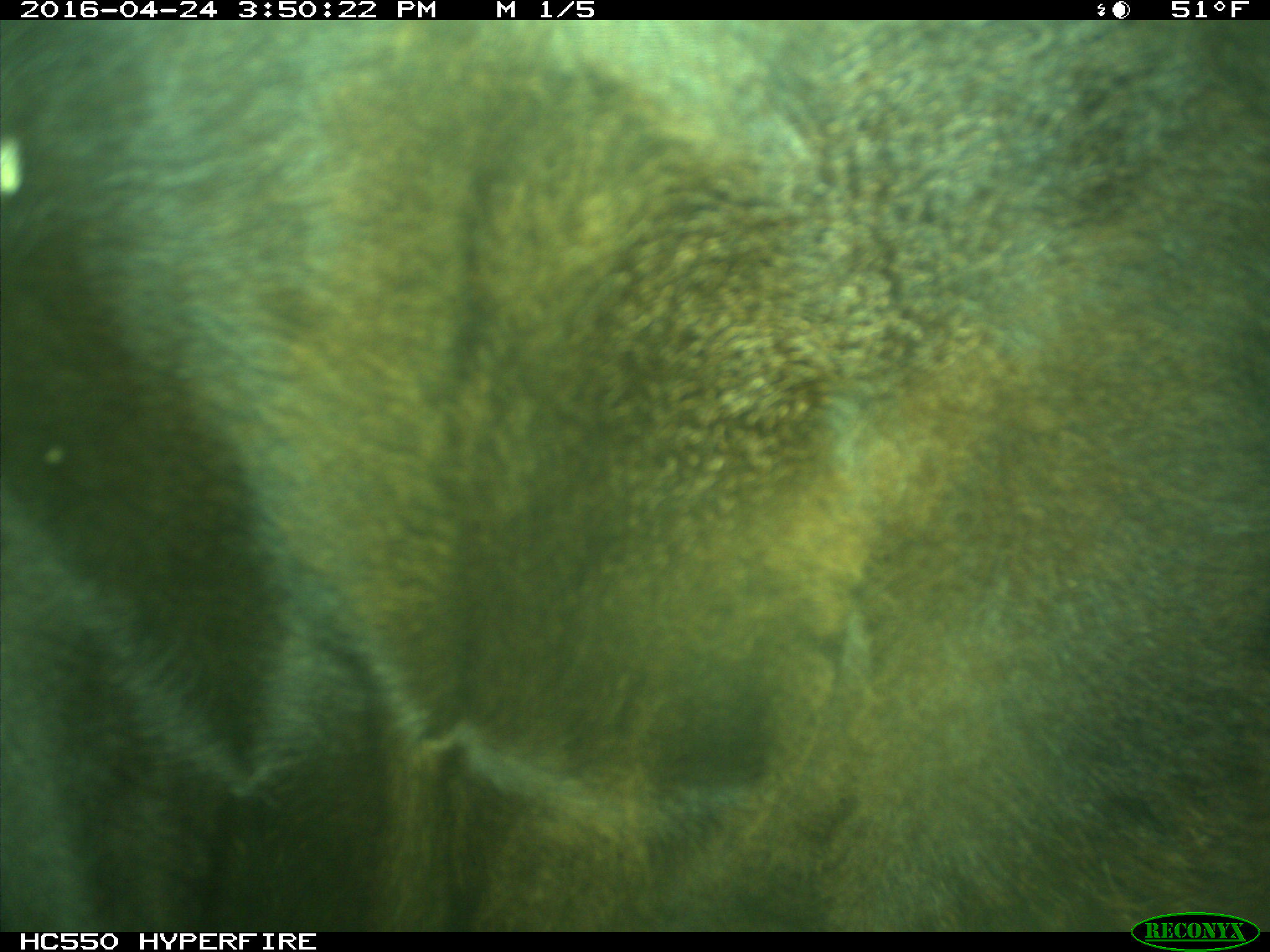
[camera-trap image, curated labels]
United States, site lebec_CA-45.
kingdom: Animalia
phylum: Chordata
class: Mammalia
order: Artiodactyla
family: Bovidae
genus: Bos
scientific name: Bos taurus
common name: domestic cow